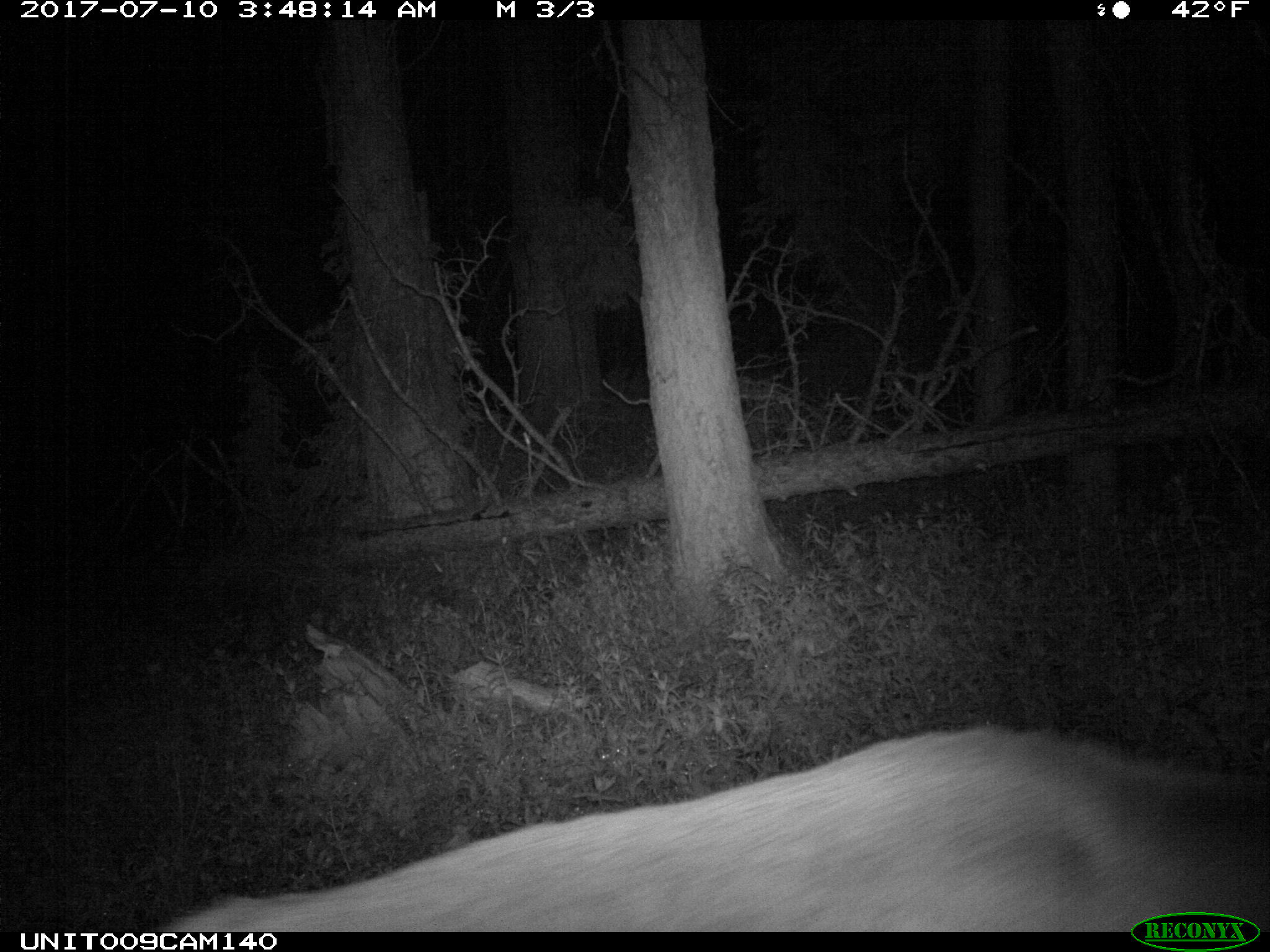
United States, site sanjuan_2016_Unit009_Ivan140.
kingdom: Animalia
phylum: Chordata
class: Mammalia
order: Artiodactyla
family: Cervidae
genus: Cervus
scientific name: Cervus elaphus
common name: red deer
Cervus elaphus (red deer).